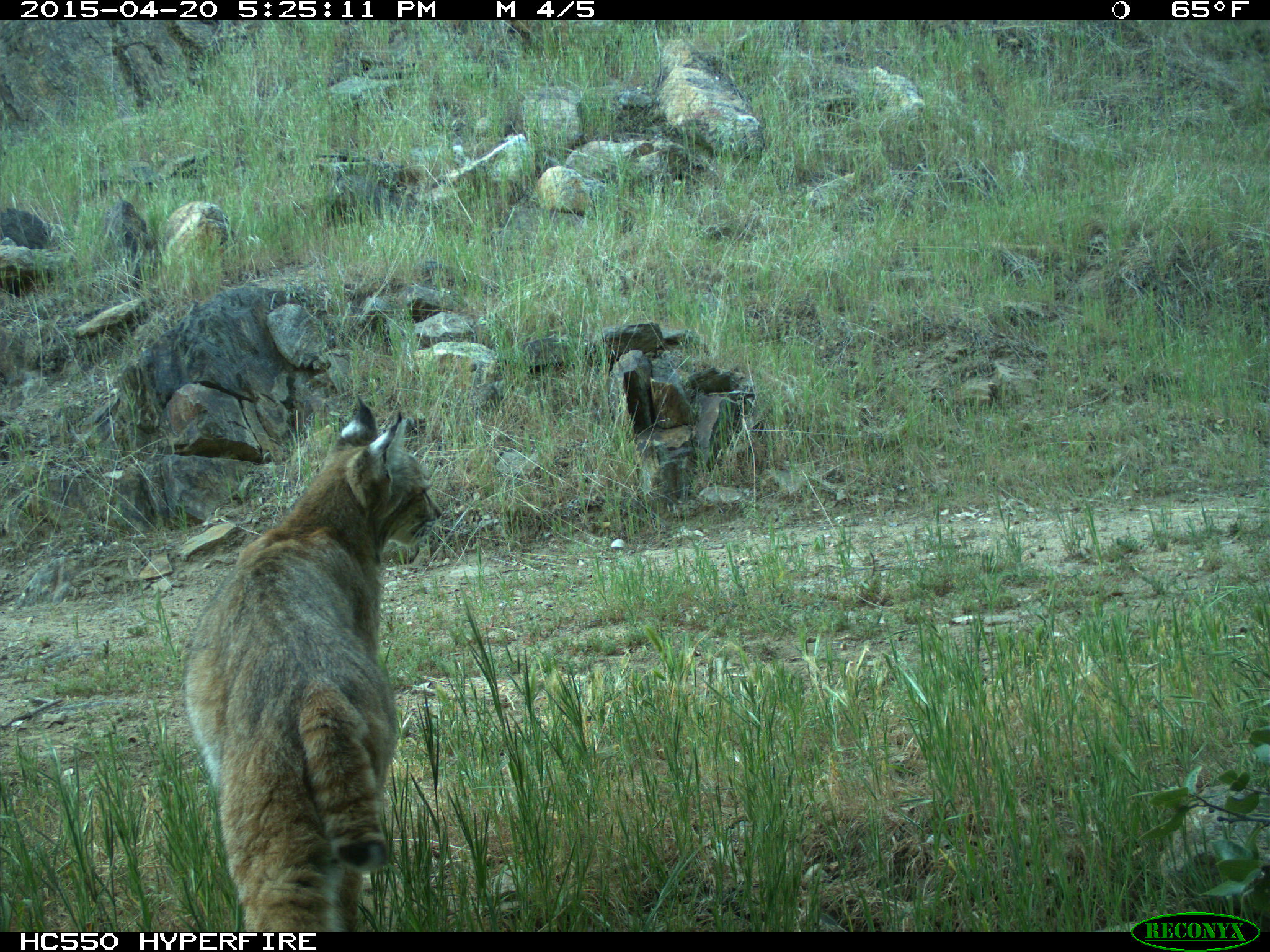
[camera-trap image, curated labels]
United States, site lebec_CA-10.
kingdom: Animalia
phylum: Chordata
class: Mammalia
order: Carnivora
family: Felidae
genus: Lynx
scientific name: Lynx rufus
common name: bobcat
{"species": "Lynx rufus (bobcat)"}